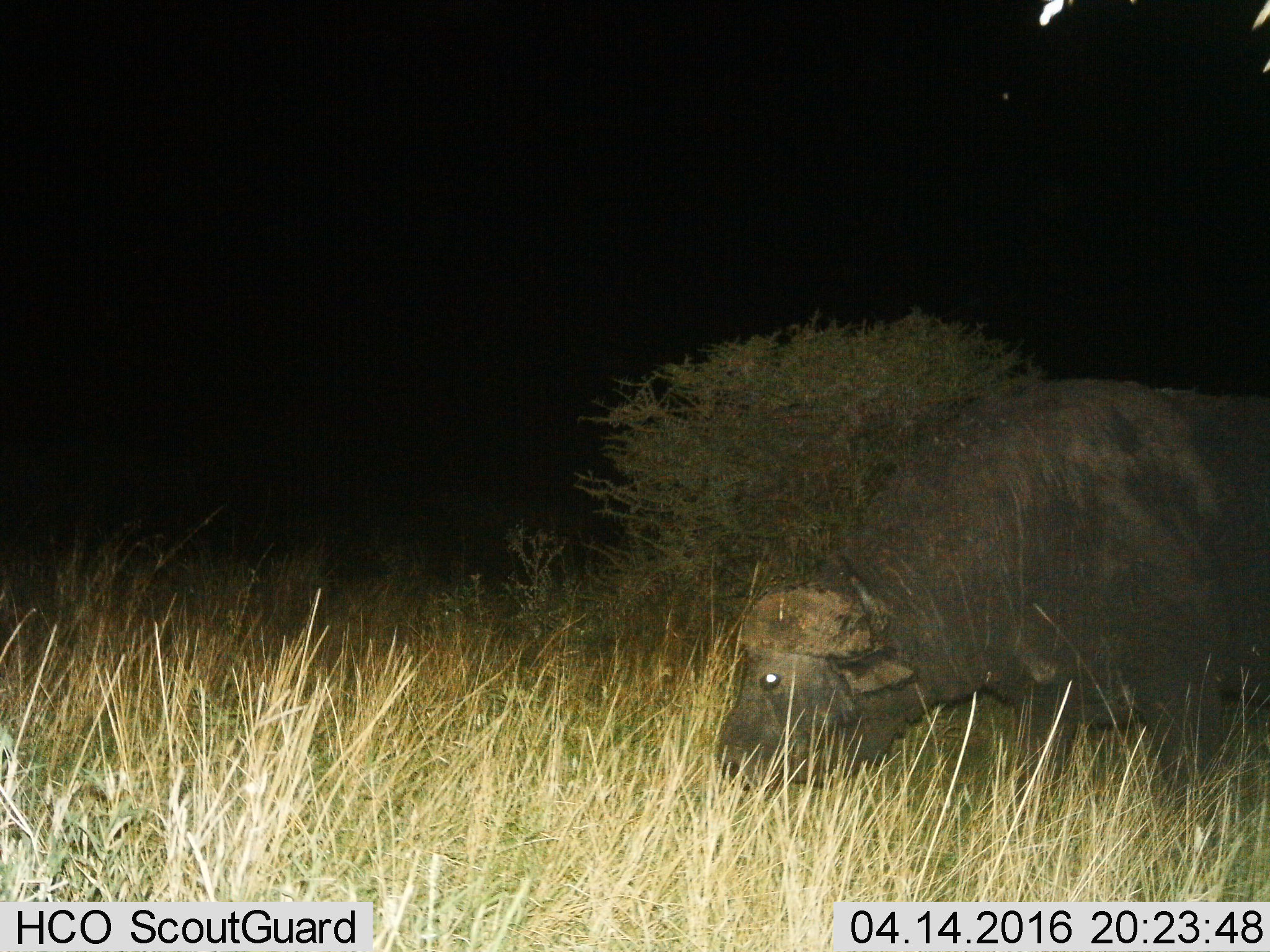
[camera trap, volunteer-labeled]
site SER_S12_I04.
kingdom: Animalia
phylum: Chordata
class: Mammalia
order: Artiodactyla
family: Bovidae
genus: Syncerus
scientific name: Syncerus caffer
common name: african buffalo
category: buffalo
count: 1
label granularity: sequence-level